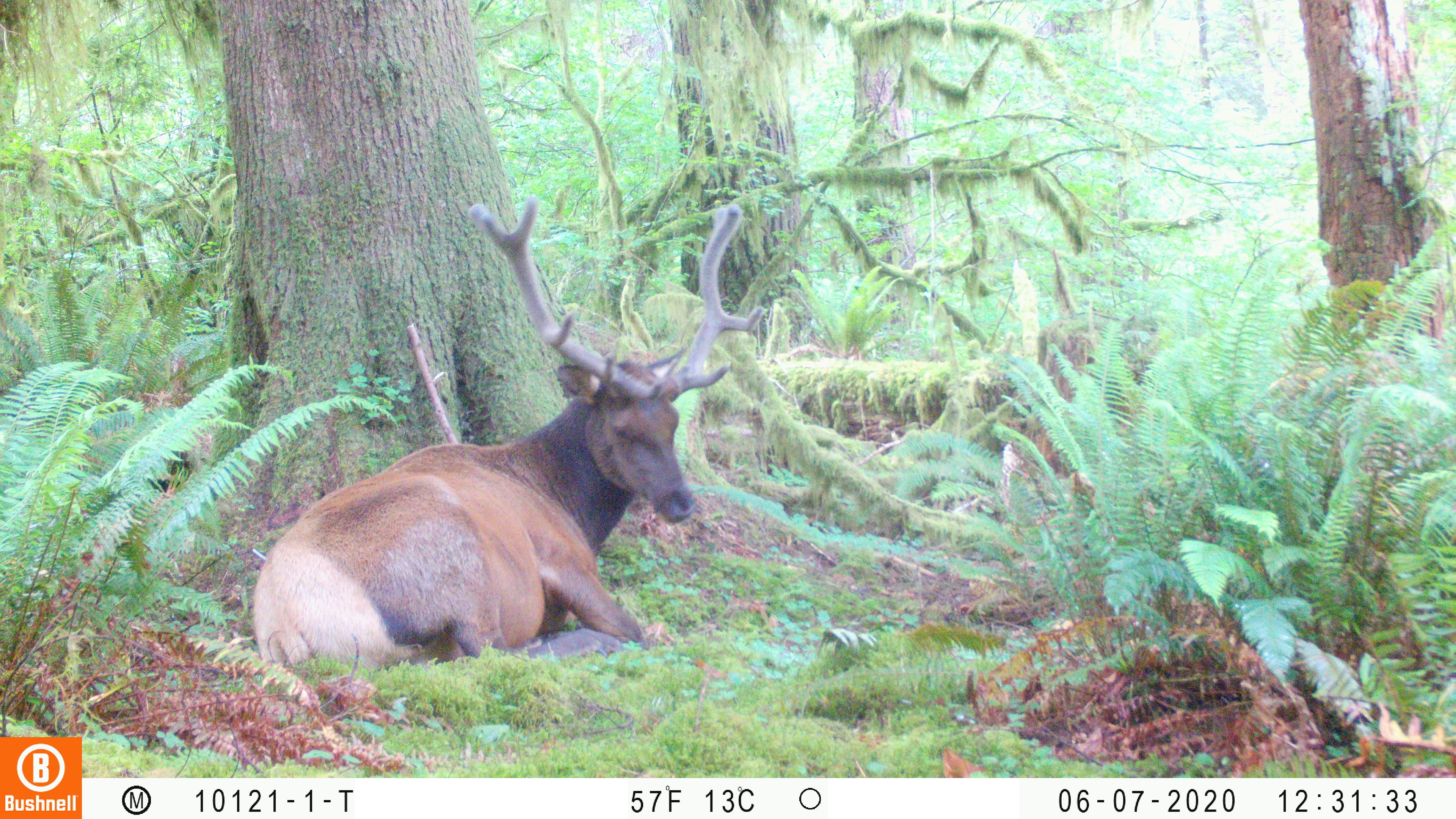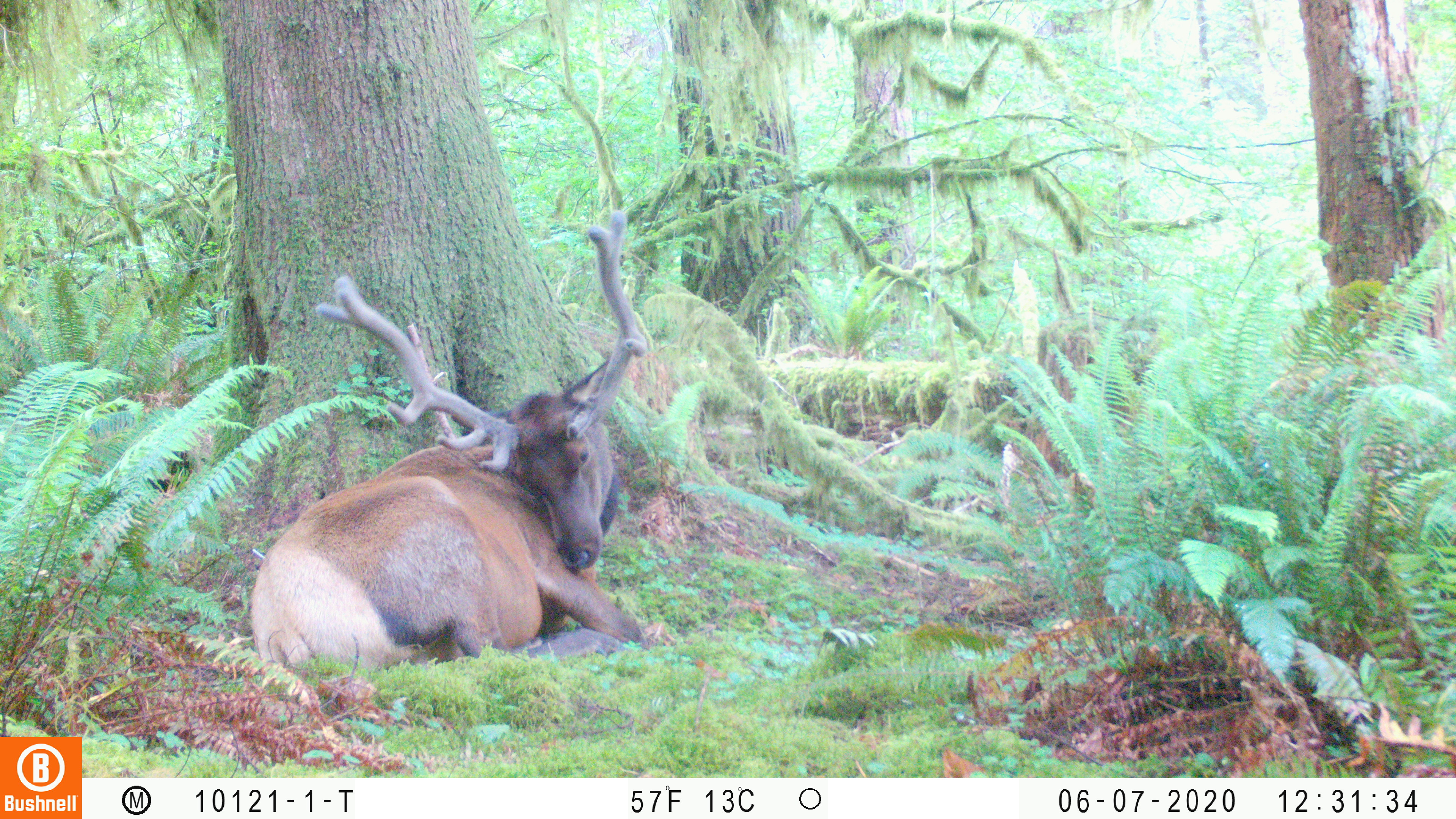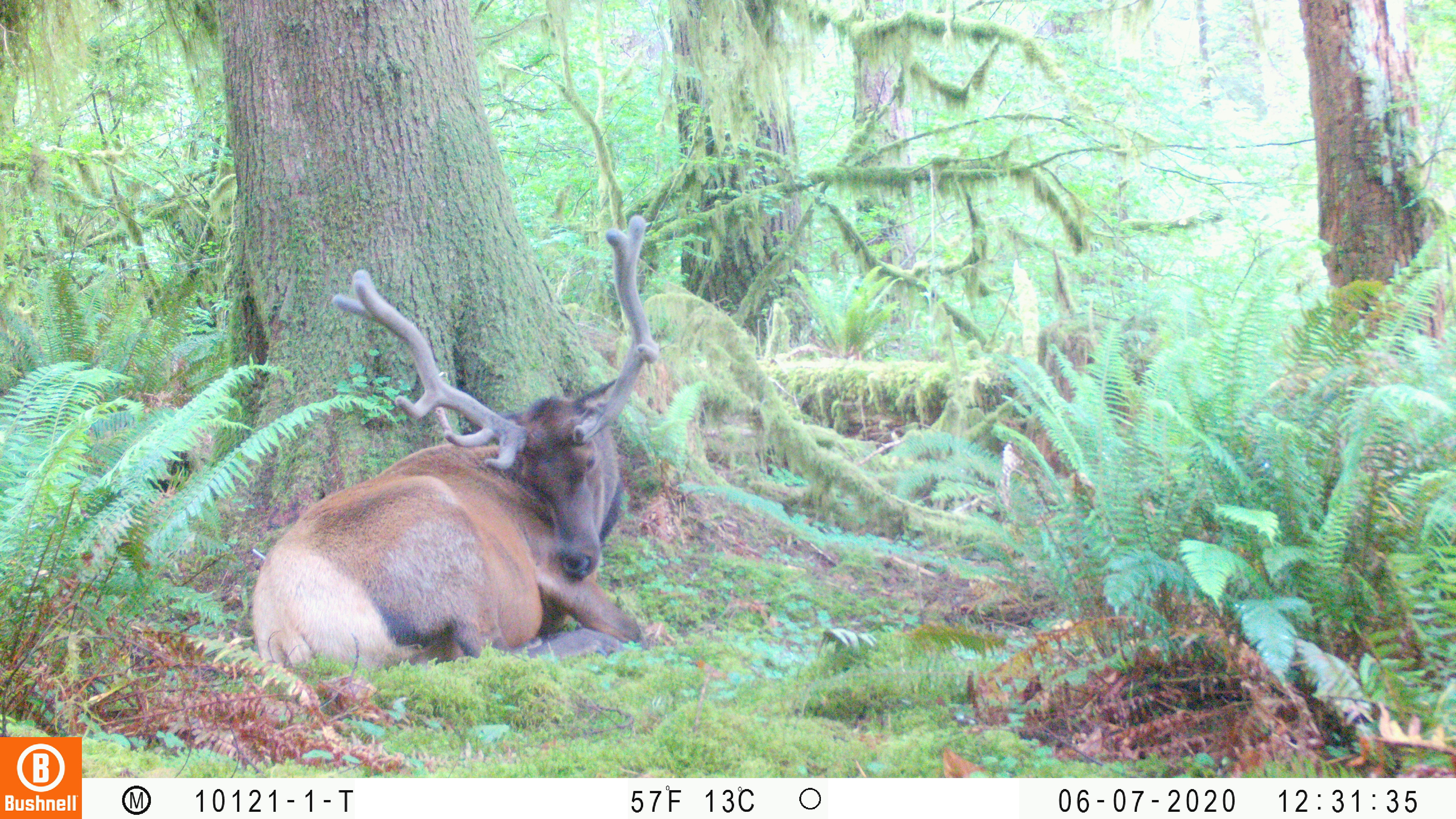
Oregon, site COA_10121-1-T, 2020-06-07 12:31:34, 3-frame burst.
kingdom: Animalia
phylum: Chordata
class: Mammalia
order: Artiodactyla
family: Cervidae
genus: Cervus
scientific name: Cervus canadensis roosevelti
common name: roosevelt elk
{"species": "roosevelt elk (Cervus canadensis roosevelti)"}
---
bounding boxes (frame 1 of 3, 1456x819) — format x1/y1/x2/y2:
roosevelt elk: 249/192/770/674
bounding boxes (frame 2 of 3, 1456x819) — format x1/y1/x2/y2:
roosevelt elk: 239/205/651/674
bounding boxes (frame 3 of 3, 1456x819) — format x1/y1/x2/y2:
roosevelt elk: 243/211/664/687